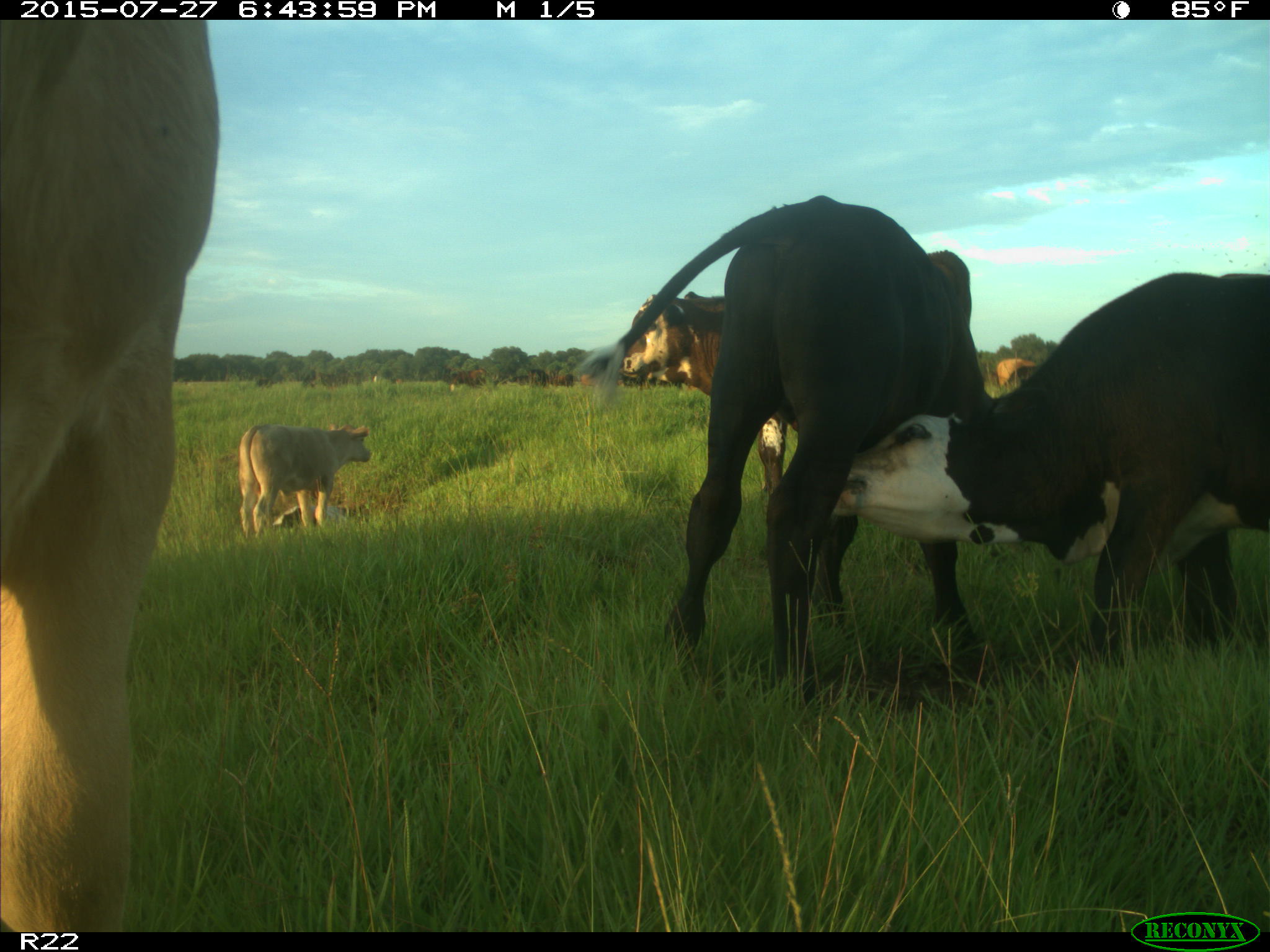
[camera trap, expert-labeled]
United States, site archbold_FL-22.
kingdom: Animalia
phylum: Chordata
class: Mammalia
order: Artiodactyla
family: Bovidae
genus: Bos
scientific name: Bos taurus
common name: domestic cow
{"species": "Bos taurus (domestic cow)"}